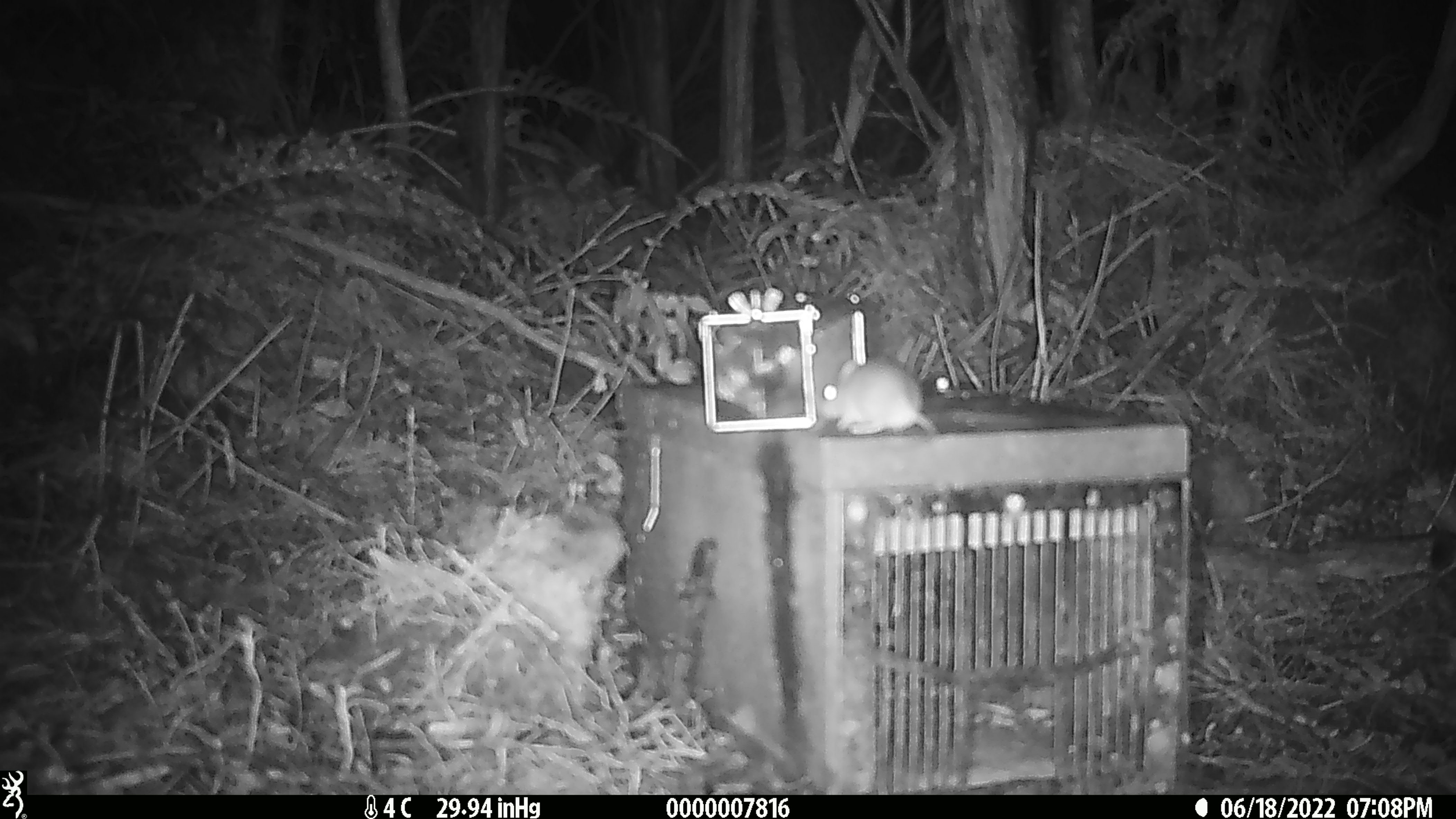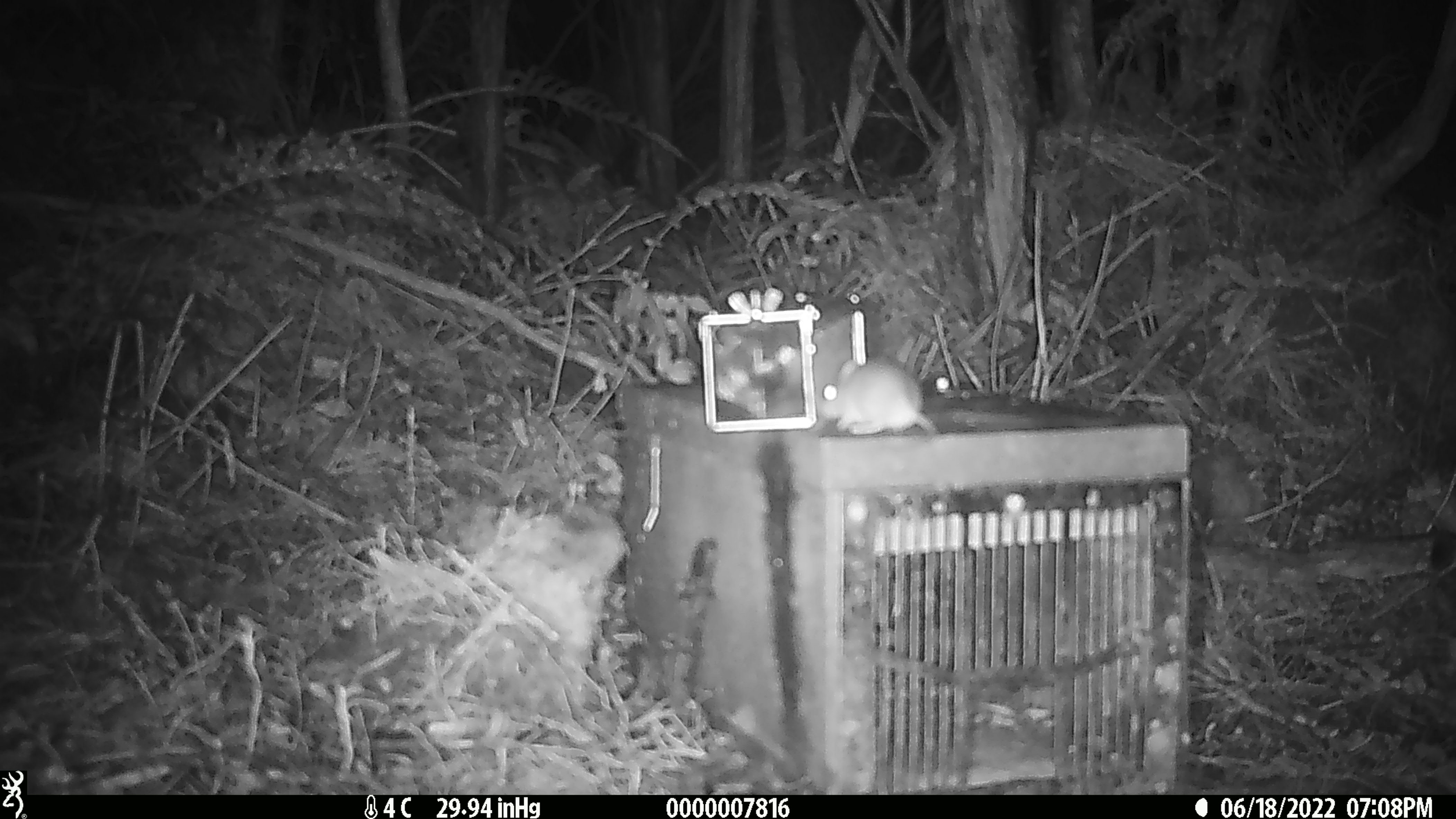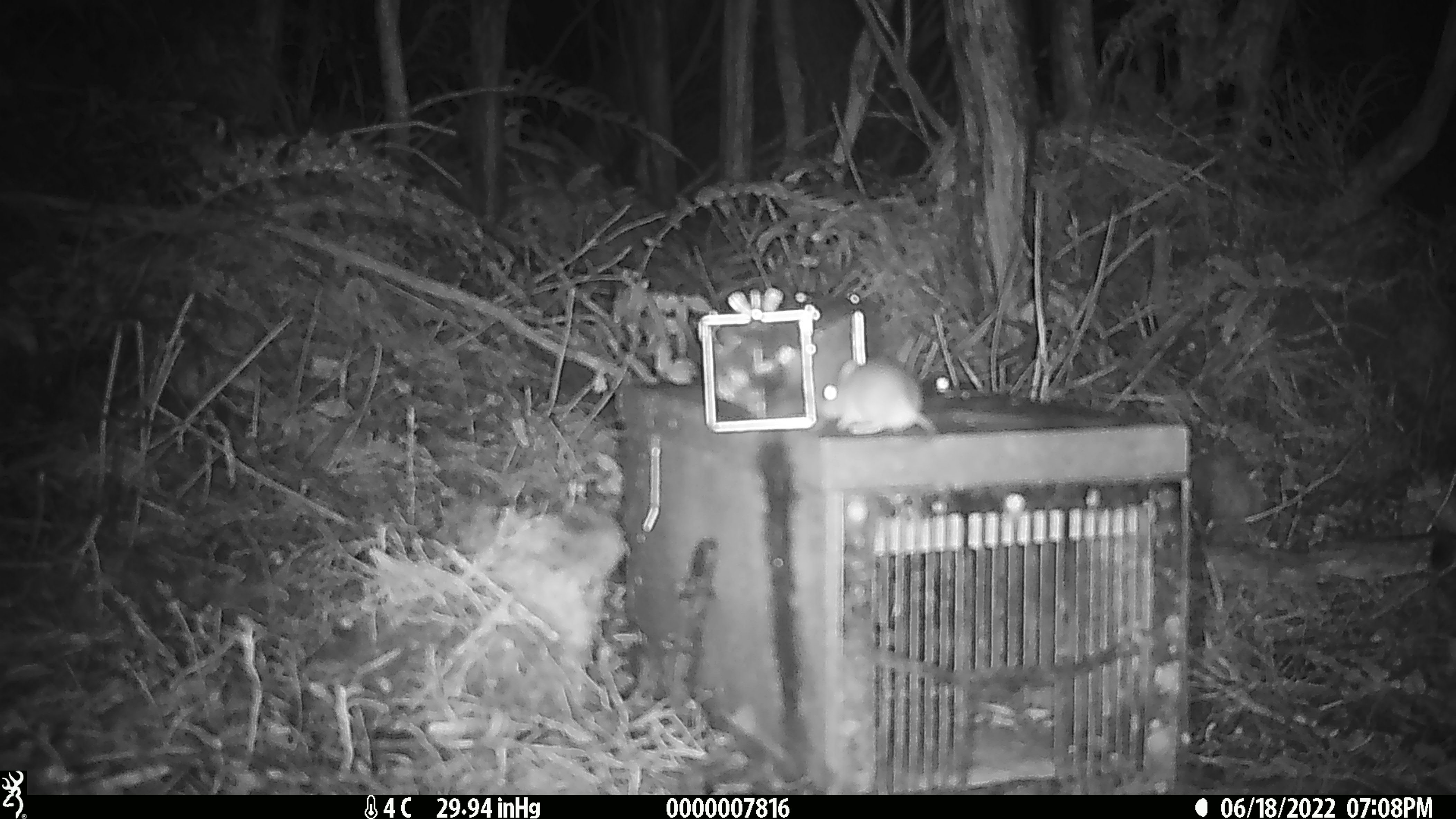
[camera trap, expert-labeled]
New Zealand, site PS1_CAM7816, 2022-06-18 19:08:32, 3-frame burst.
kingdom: Animalia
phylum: Chordata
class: Mammalia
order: Rodentia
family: Muridae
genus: Mus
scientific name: Mus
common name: mouse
Mouse (Mus).